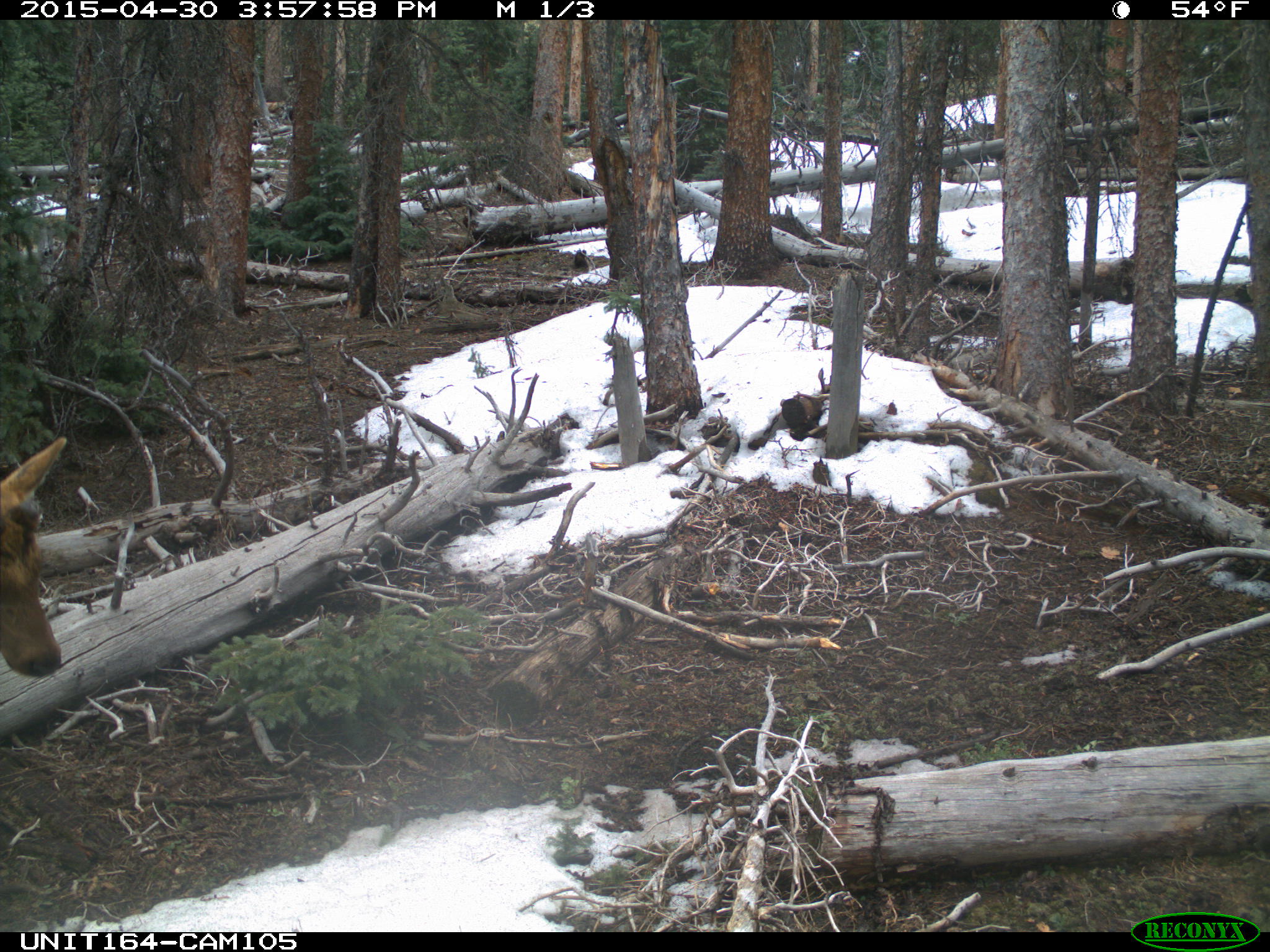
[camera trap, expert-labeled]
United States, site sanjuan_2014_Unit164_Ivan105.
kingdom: Animalia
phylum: Chordata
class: Mammalia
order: Artiodactyla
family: Cervidae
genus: Cervus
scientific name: Cervus elaphus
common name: red deer